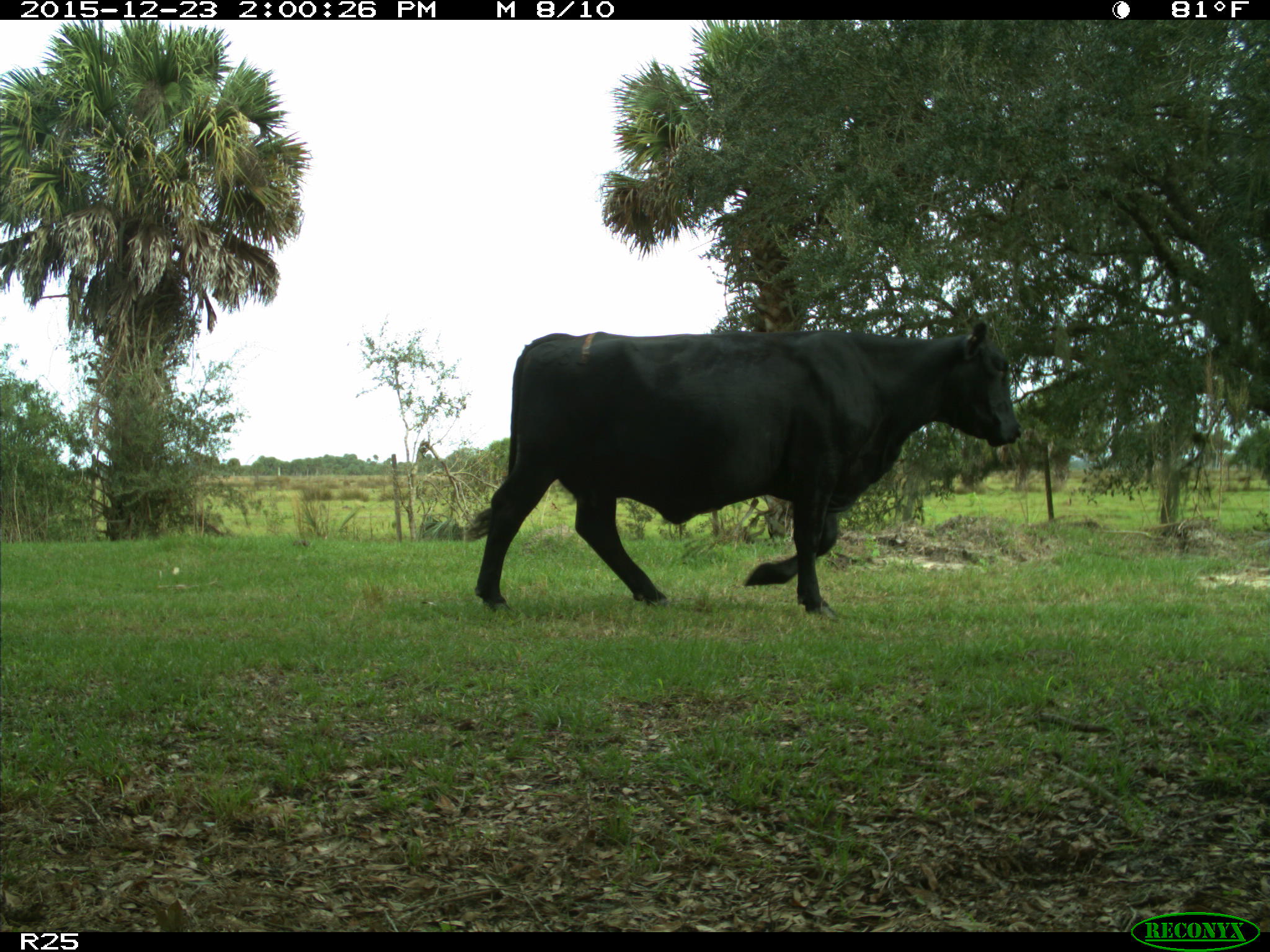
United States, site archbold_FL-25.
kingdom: Animalia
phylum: Chordata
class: Mammalia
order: Artiodactyla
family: Bovidae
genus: Bos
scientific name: Bos taurus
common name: domestic cow